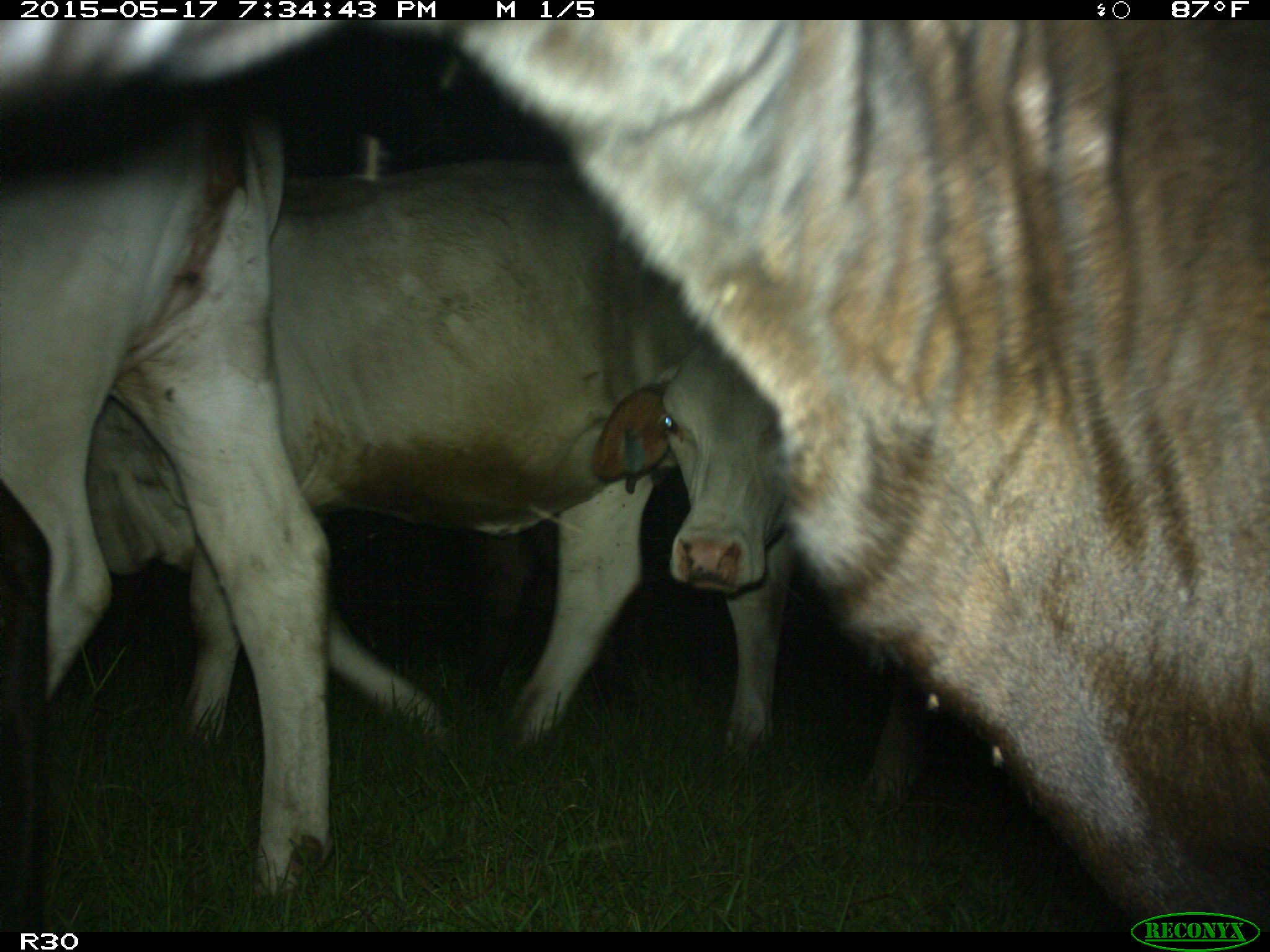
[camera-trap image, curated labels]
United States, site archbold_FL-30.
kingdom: Animalia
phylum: Chordata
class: Mammalia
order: Artiodactyla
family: Bovidae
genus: Bos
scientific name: Bos taurus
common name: domestic cow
Bos taurus (domestic cow).